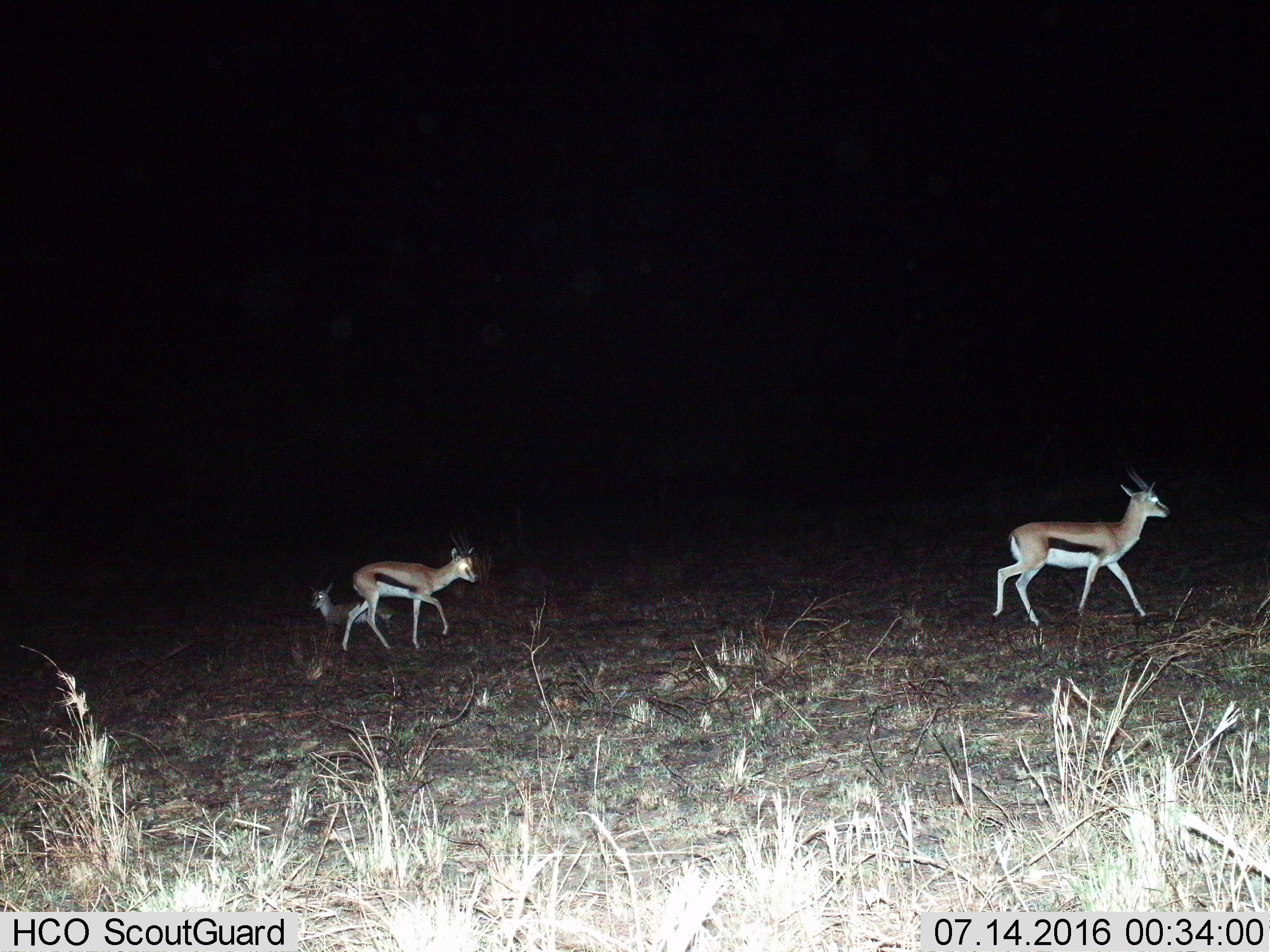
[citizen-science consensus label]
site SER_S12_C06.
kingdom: Animalia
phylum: Chordata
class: Mammalia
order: Artiodactyla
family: Bovidae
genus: Eudorcas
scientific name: Eudorcas thomsonii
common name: thomson's gazelle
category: gazellethomsons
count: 3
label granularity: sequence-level